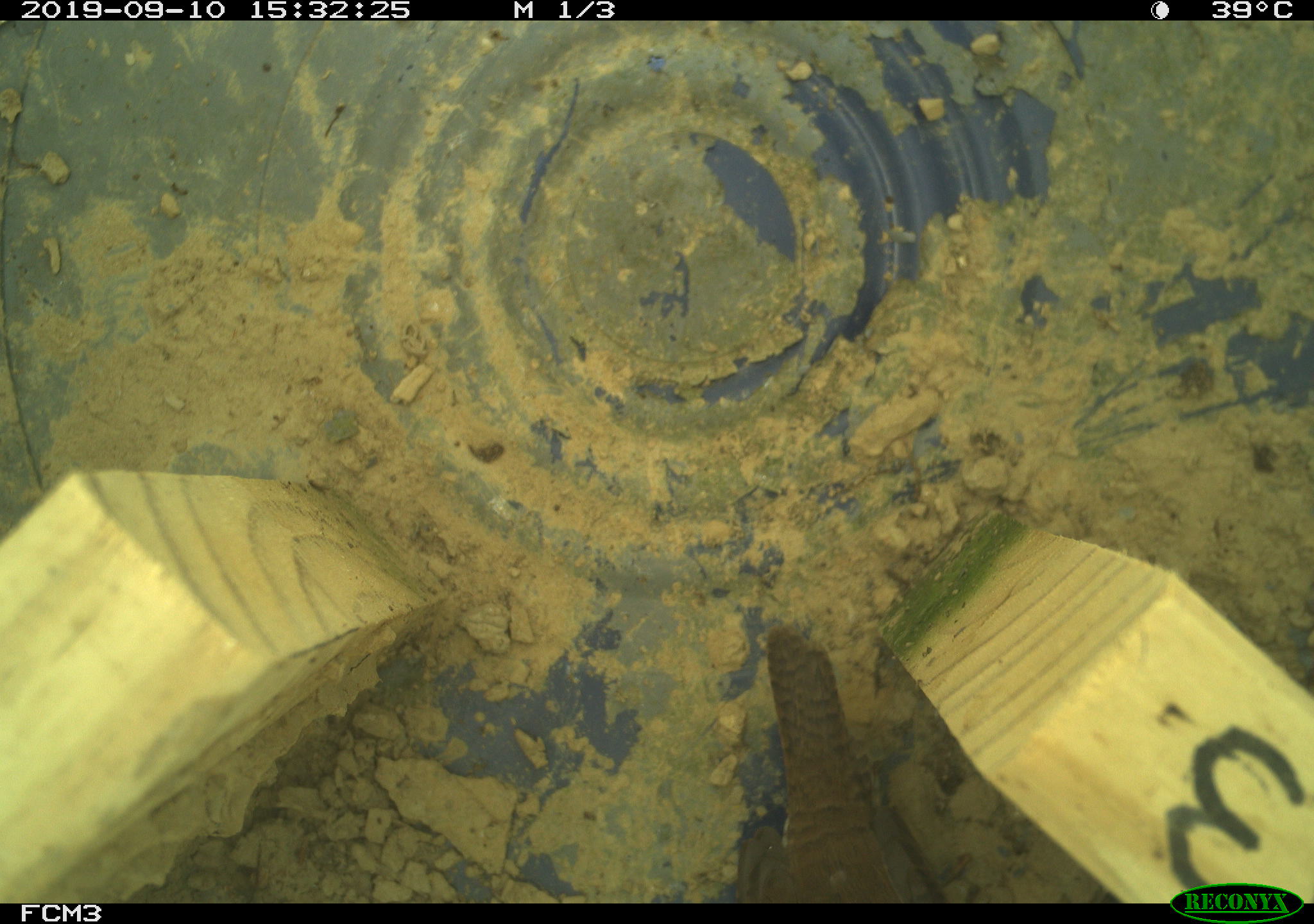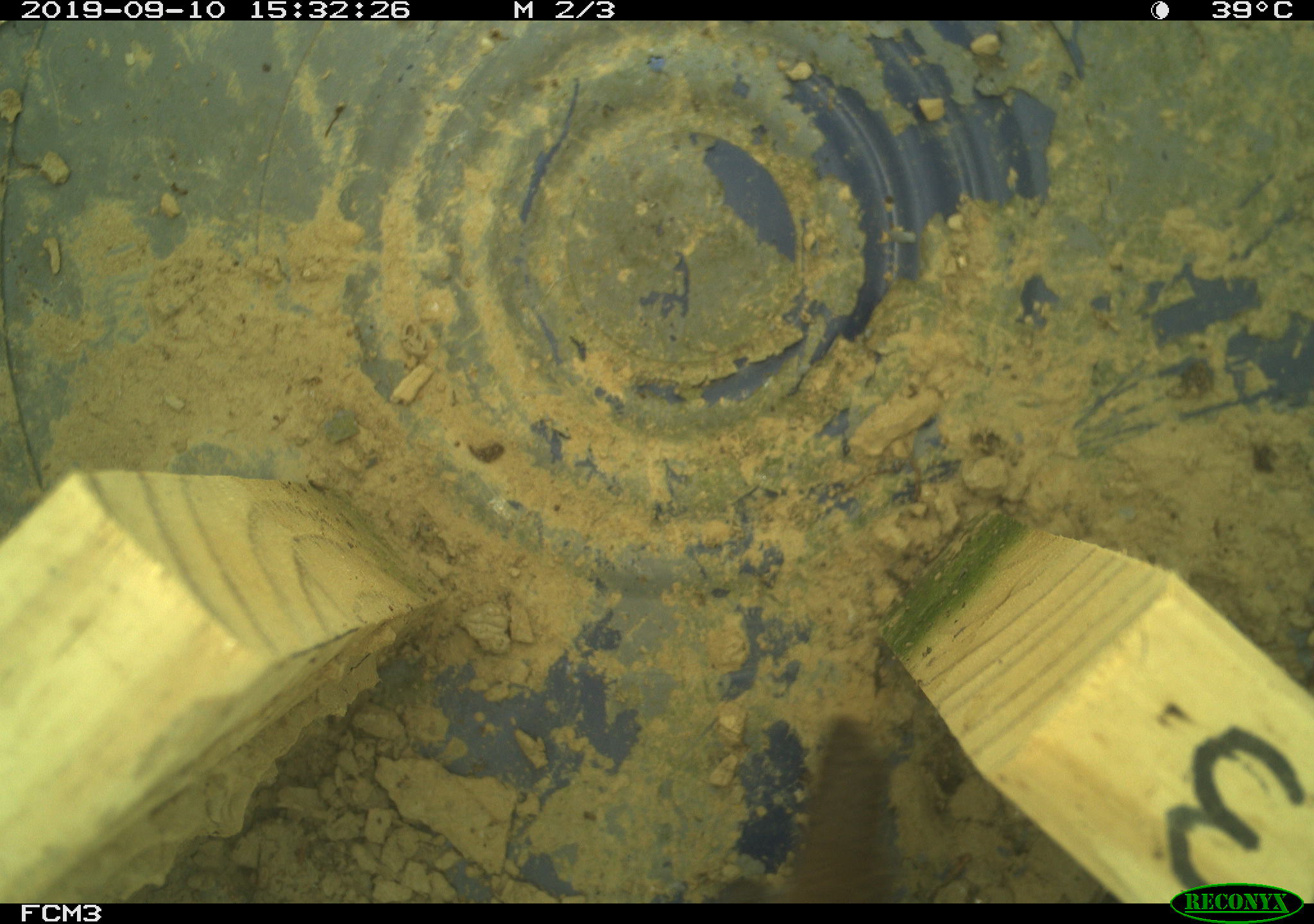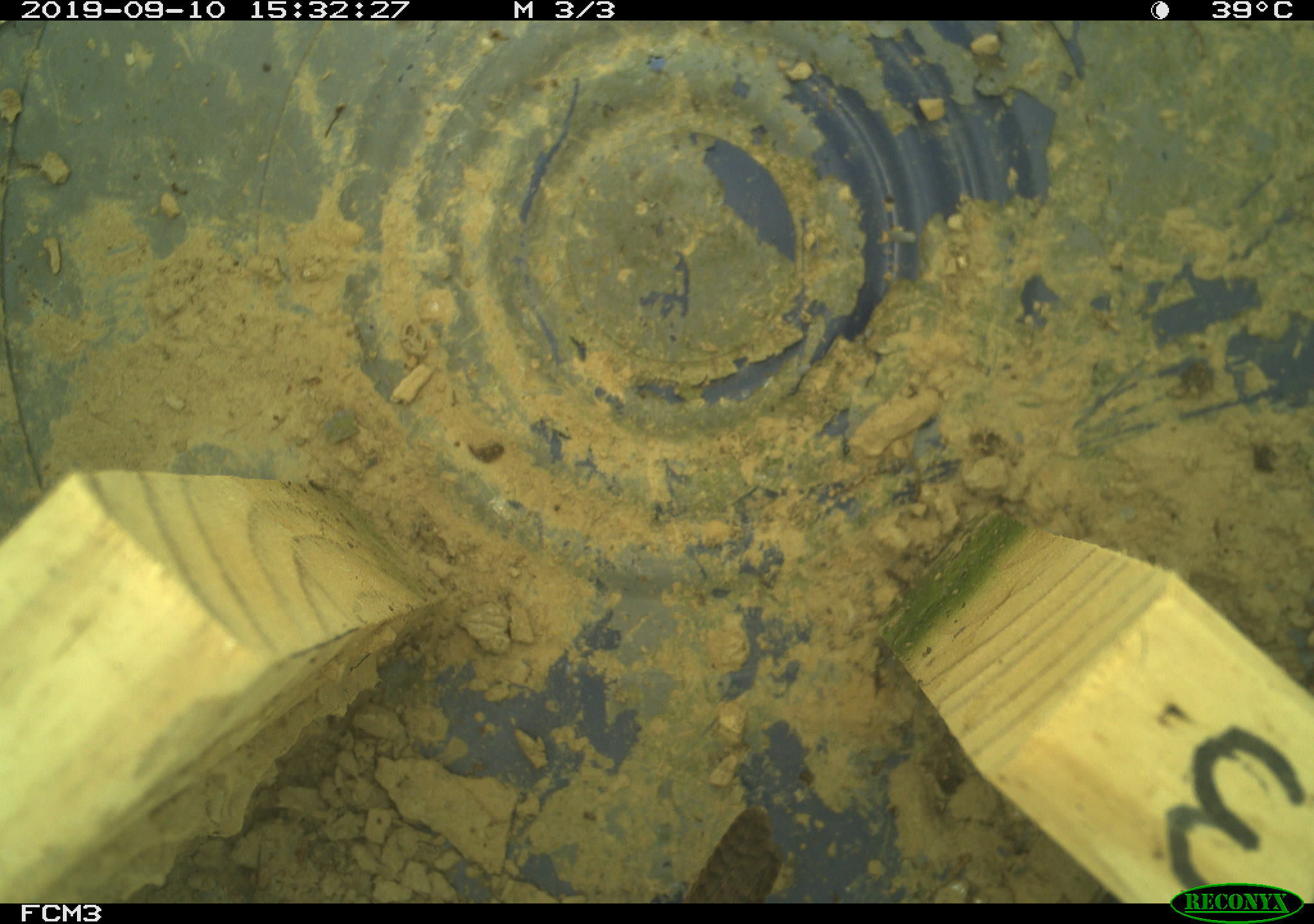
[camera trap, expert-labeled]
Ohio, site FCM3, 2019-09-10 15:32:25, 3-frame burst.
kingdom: Animalia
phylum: Chordata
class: Aves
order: Passeriformes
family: Troglodytidae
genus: Troglodytes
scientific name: Troglodytes aedon aedon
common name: northern house wren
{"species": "northern house wren (Troglodytes aedon aedon)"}